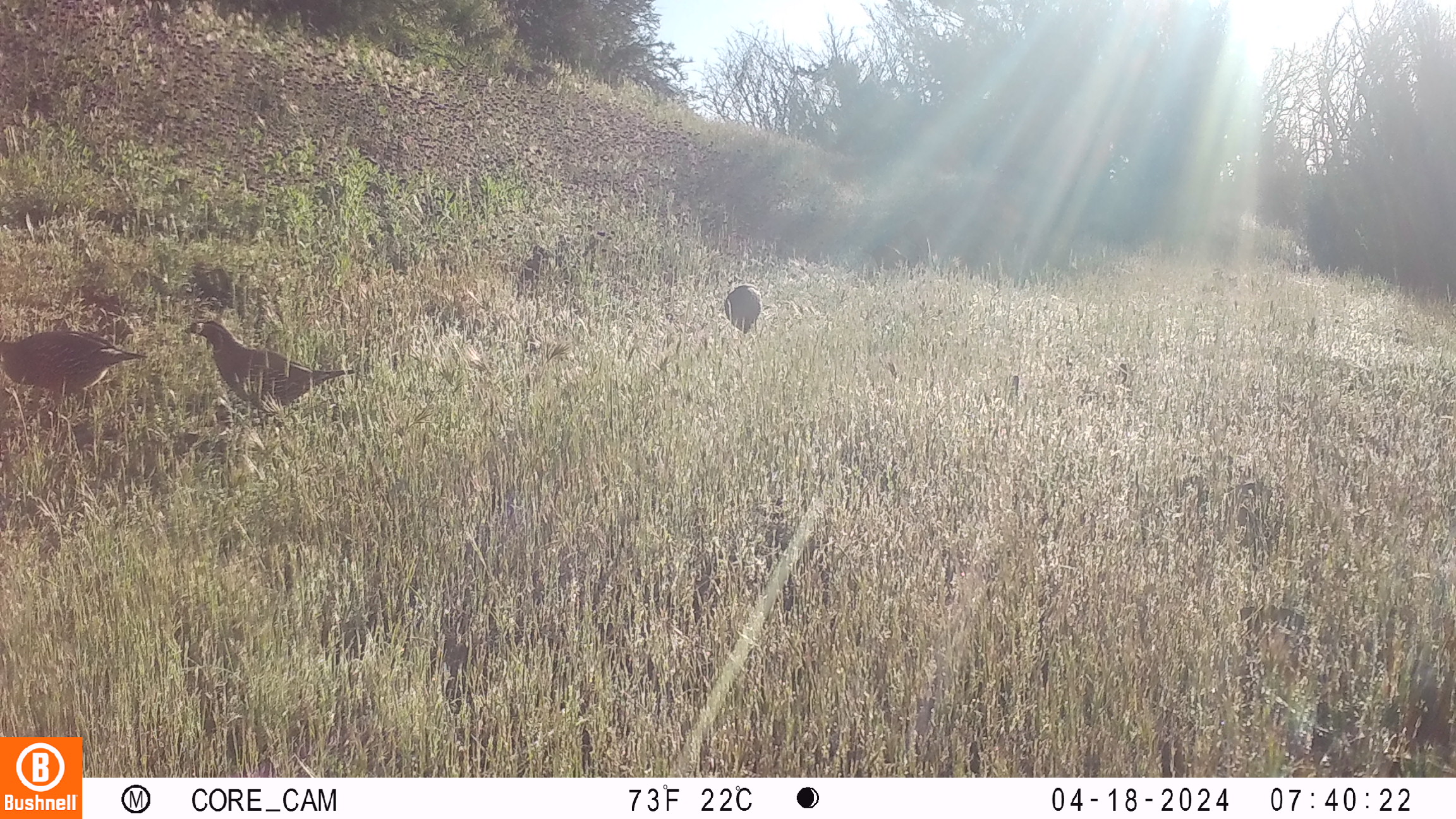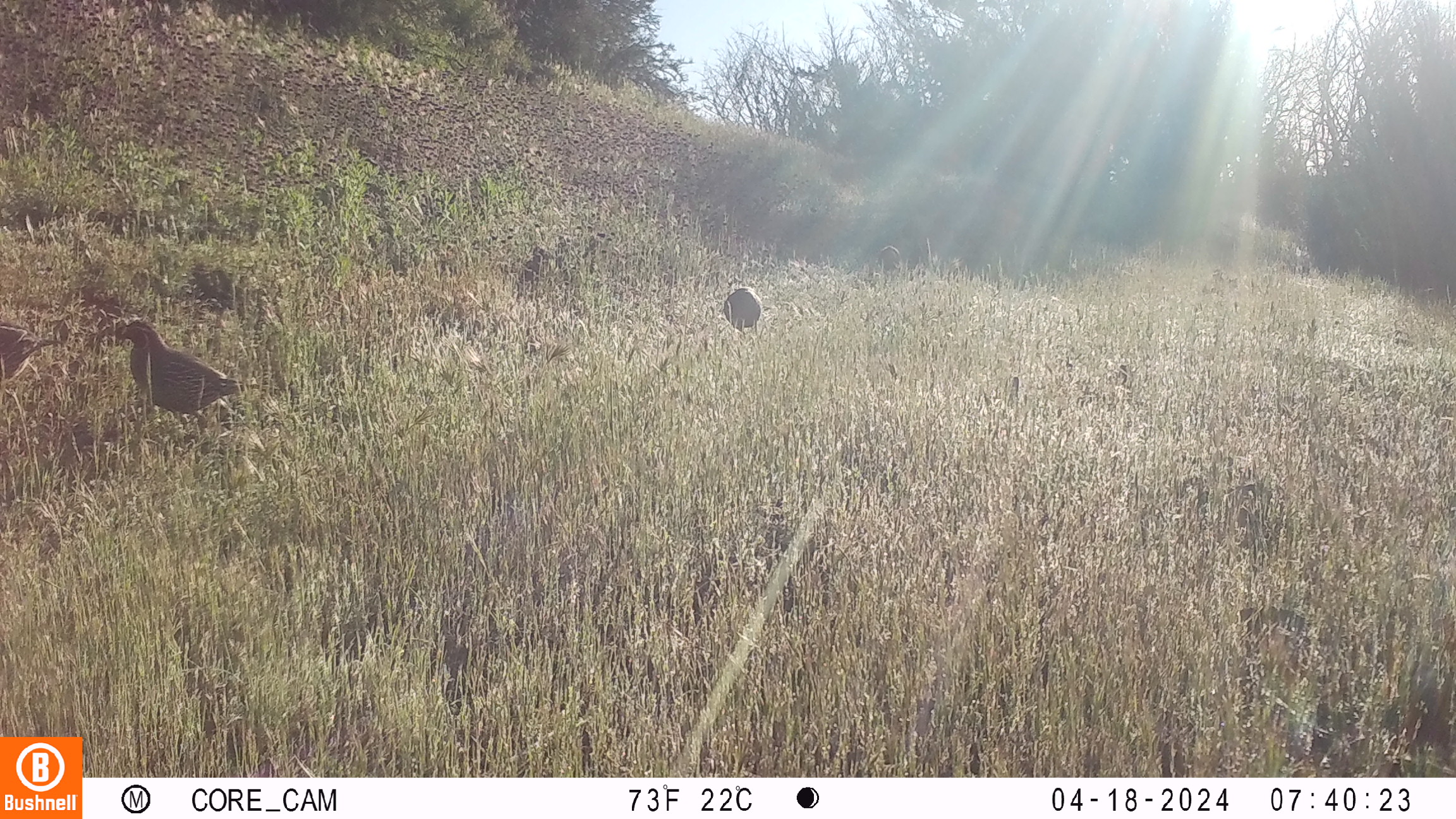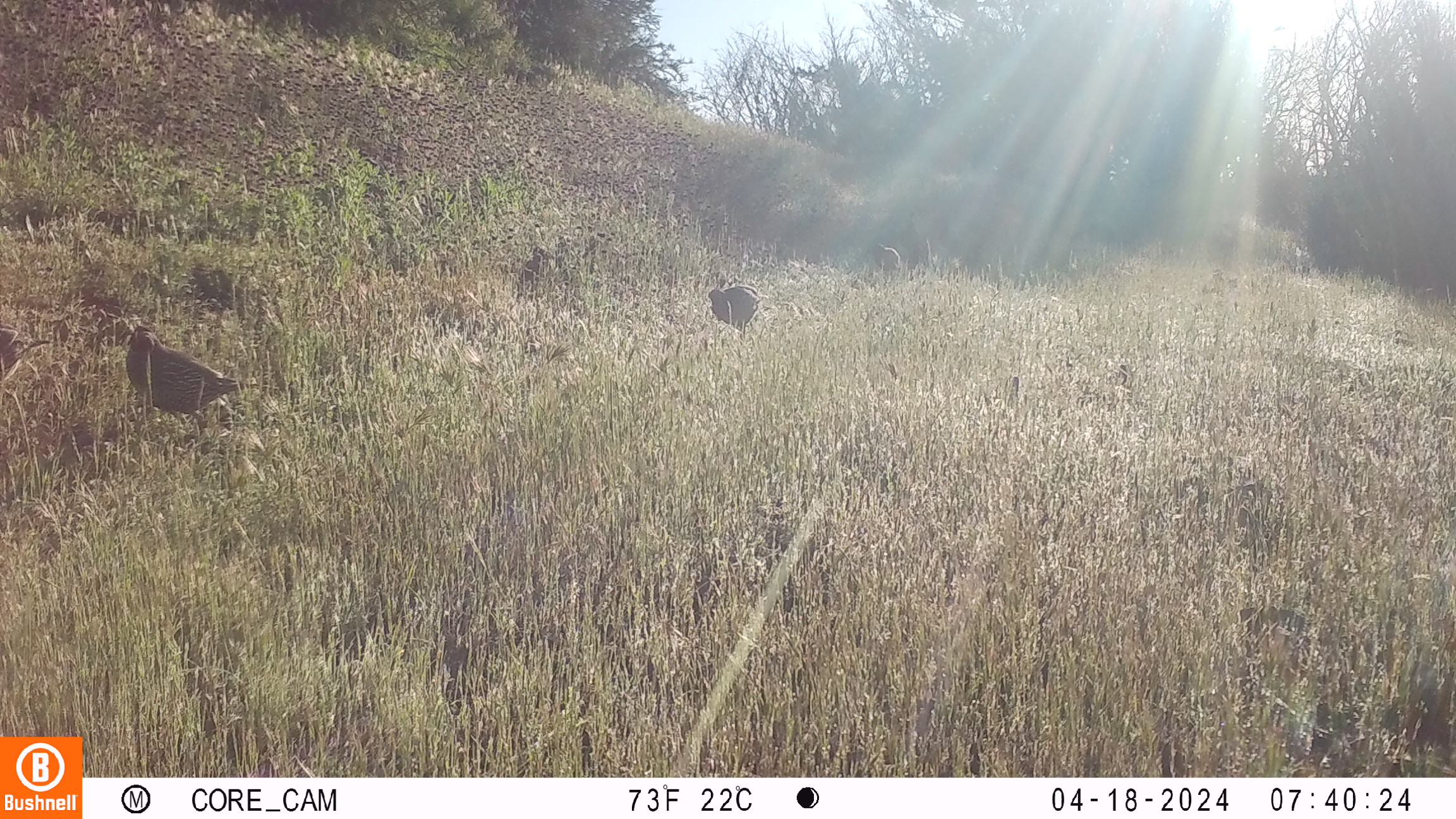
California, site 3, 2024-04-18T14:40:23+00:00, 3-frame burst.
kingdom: Animalia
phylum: Chordata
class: Aves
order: Galliformes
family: Odontophoridae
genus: Callipepla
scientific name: Callipepla californica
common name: california quail